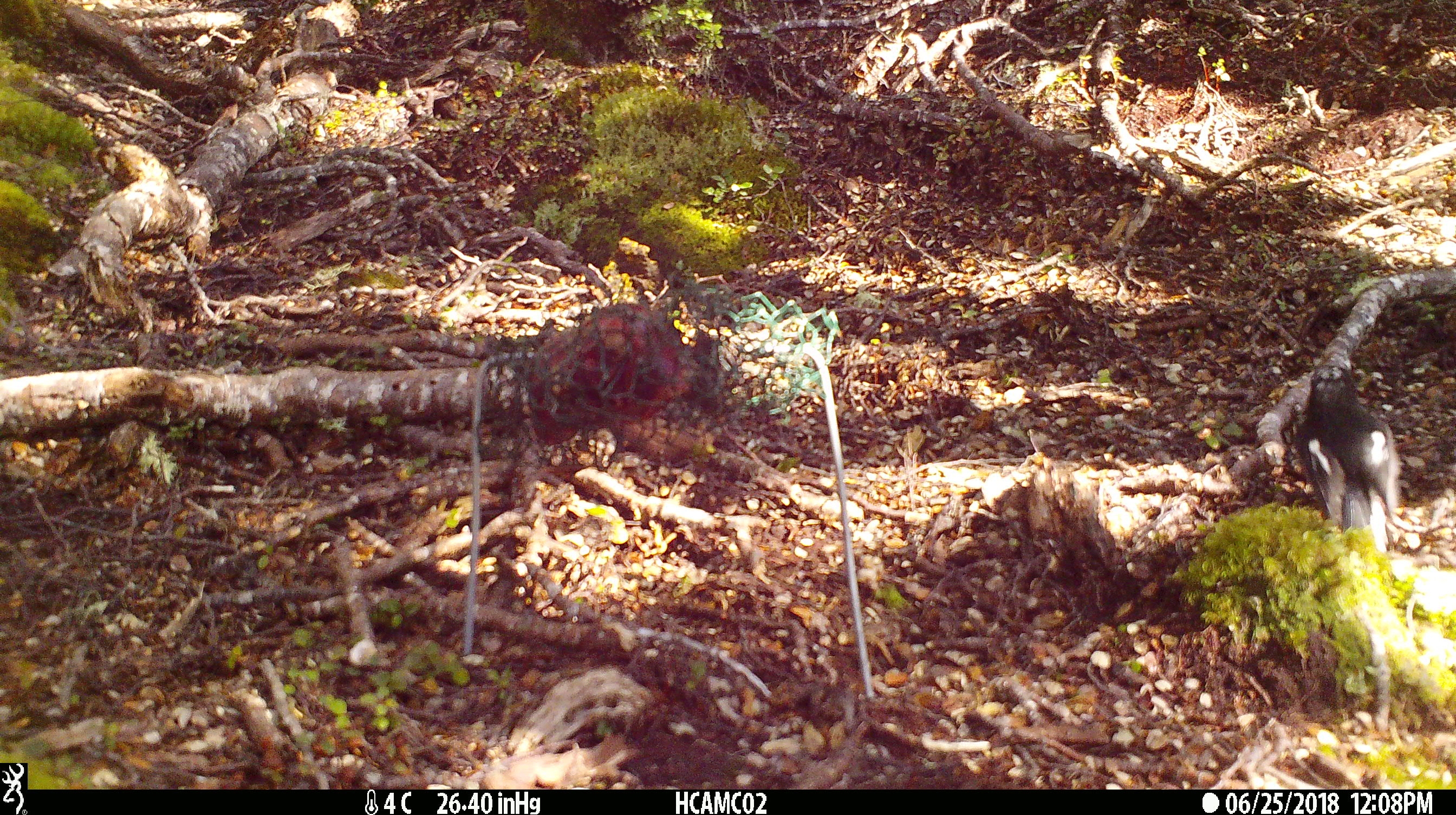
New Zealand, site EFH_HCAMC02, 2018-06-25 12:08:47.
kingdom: Animalia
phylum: Chordata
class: Aves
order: Passeriformes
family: Petroicidae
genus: Petroica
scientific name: Petroica macrocephala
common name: tomtit